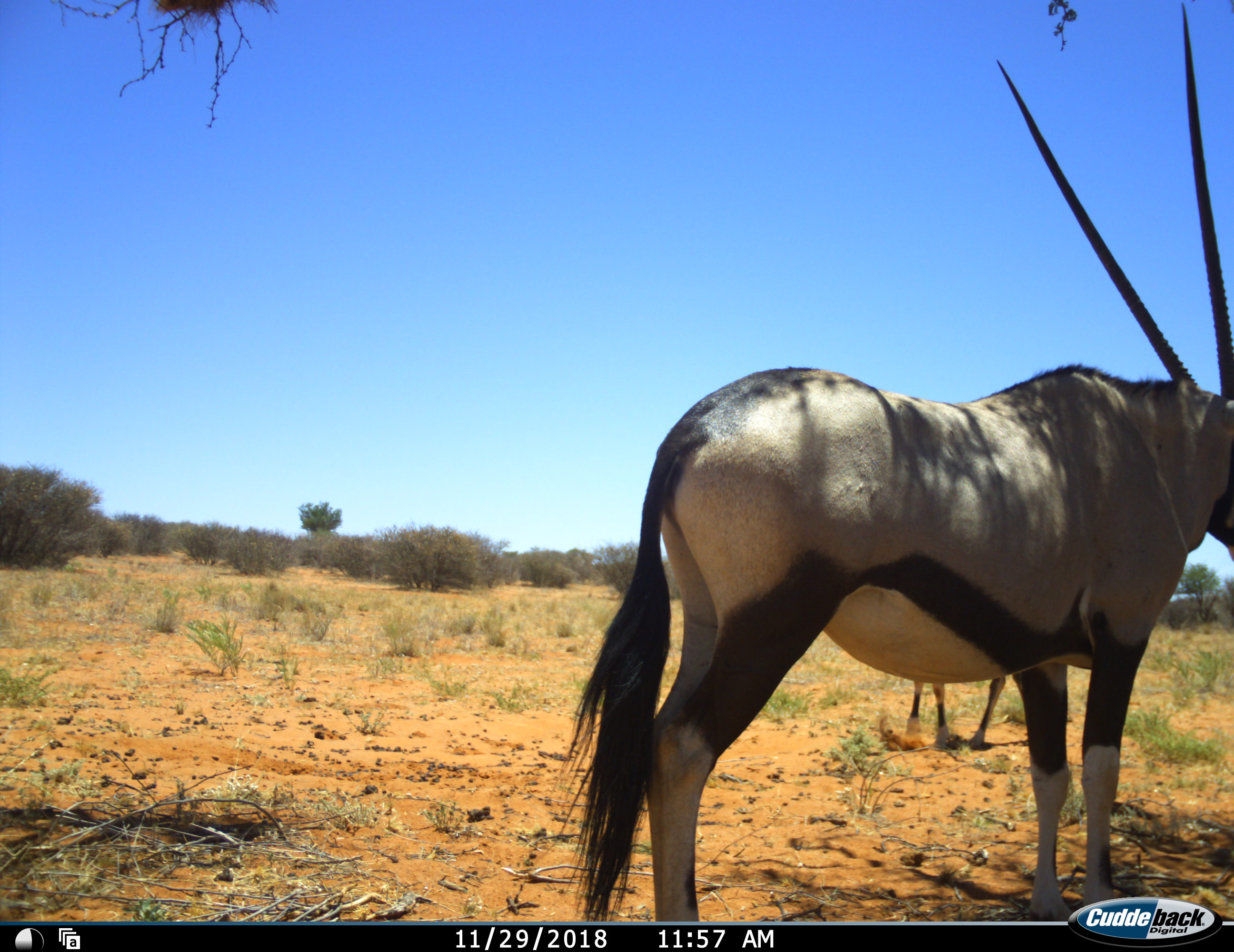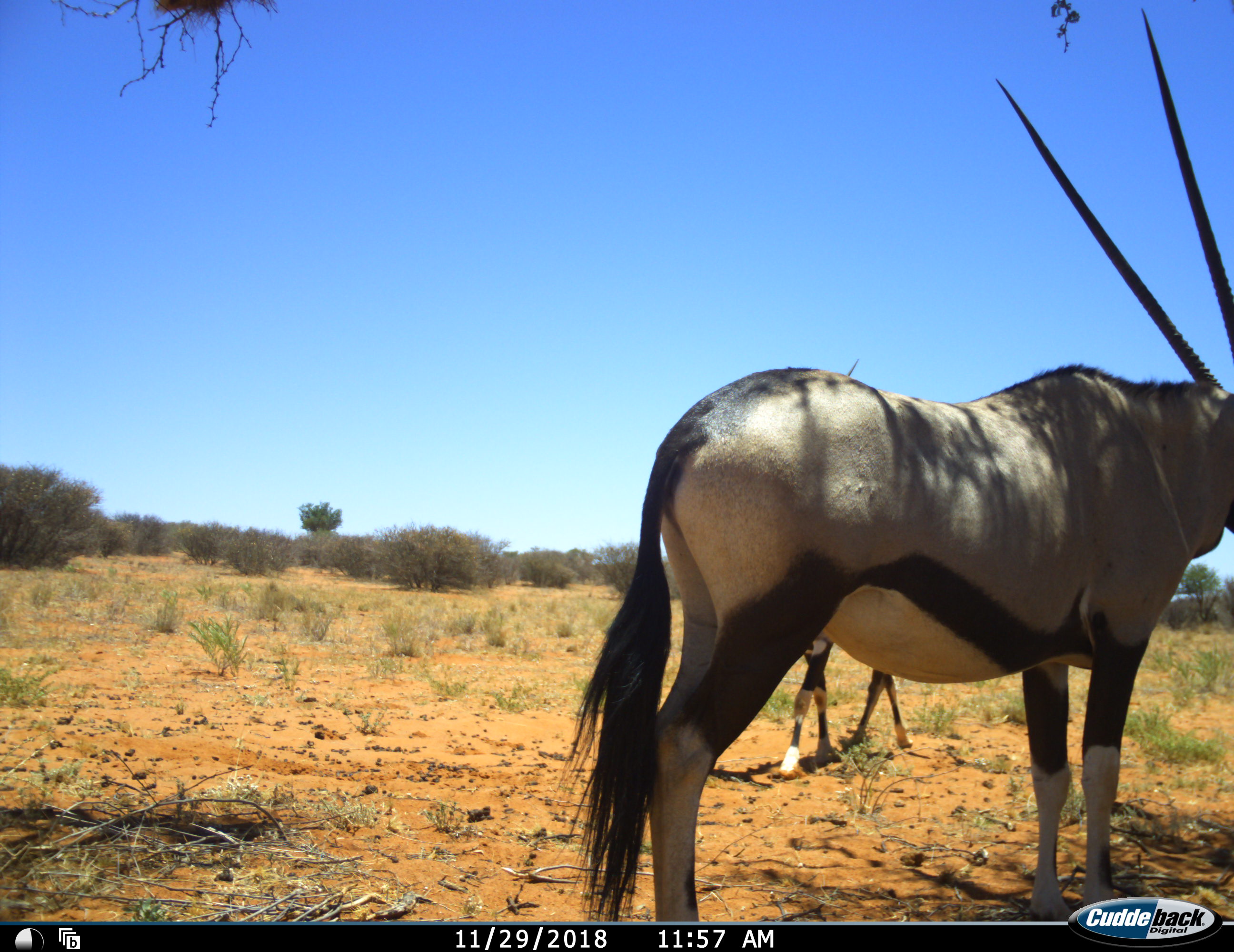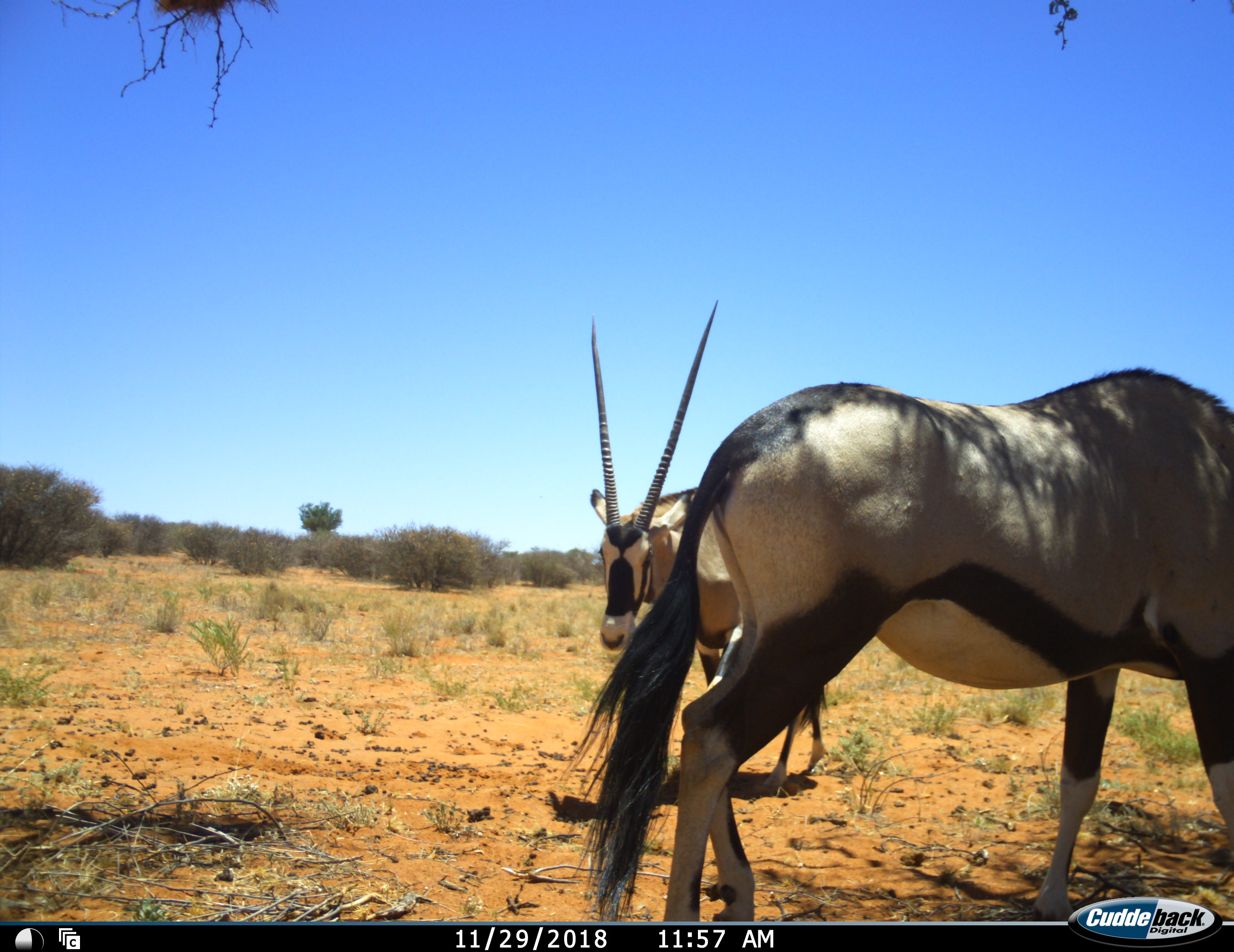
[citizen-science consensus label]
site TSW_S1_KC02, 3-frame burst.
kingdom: Animalia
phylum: Chordata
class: Mammalia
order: Artiodactyla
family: Bovidae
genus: Oryx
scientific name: Oryx gazella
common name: gemsbok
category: oryx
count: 2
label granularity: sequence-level